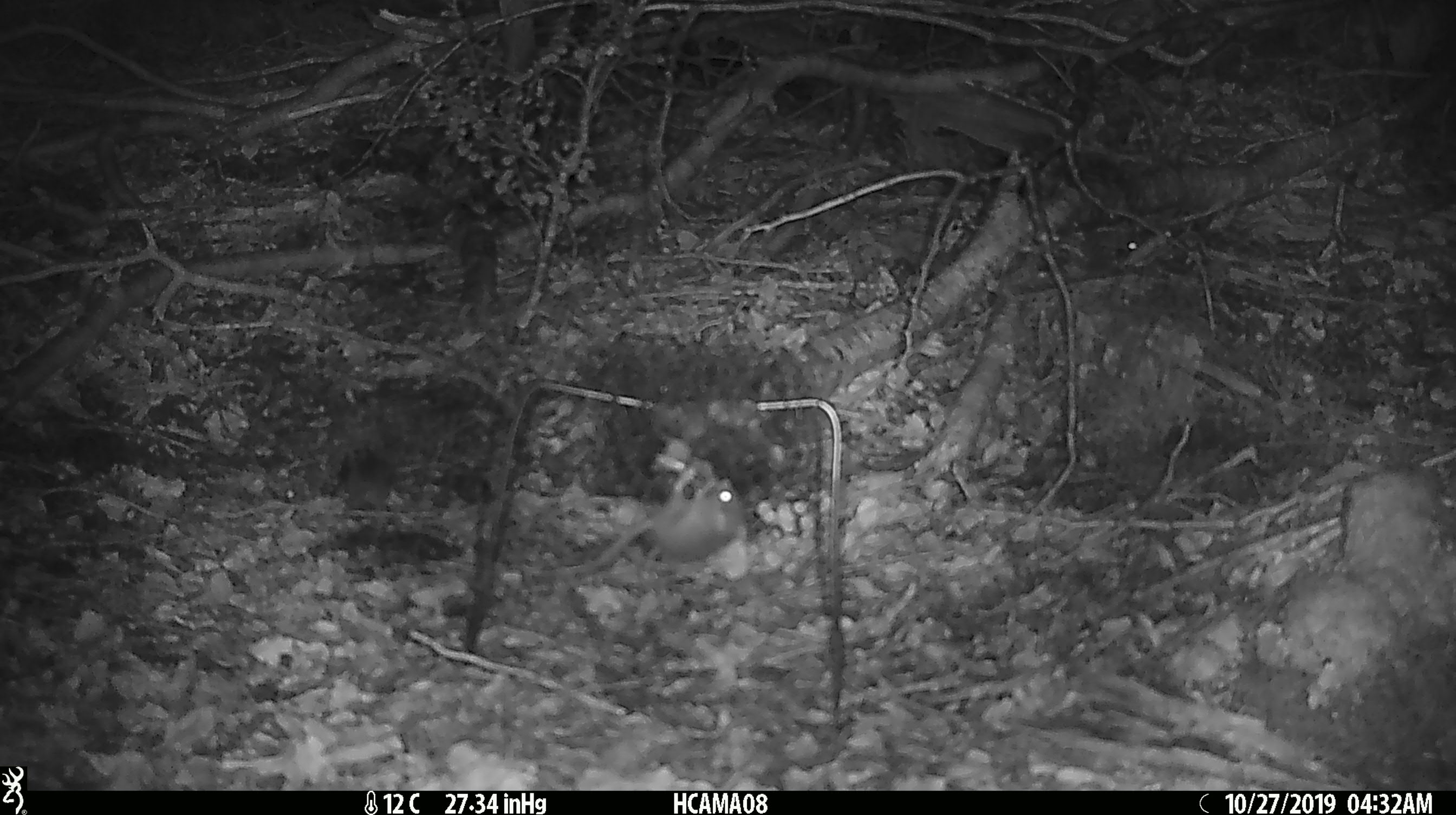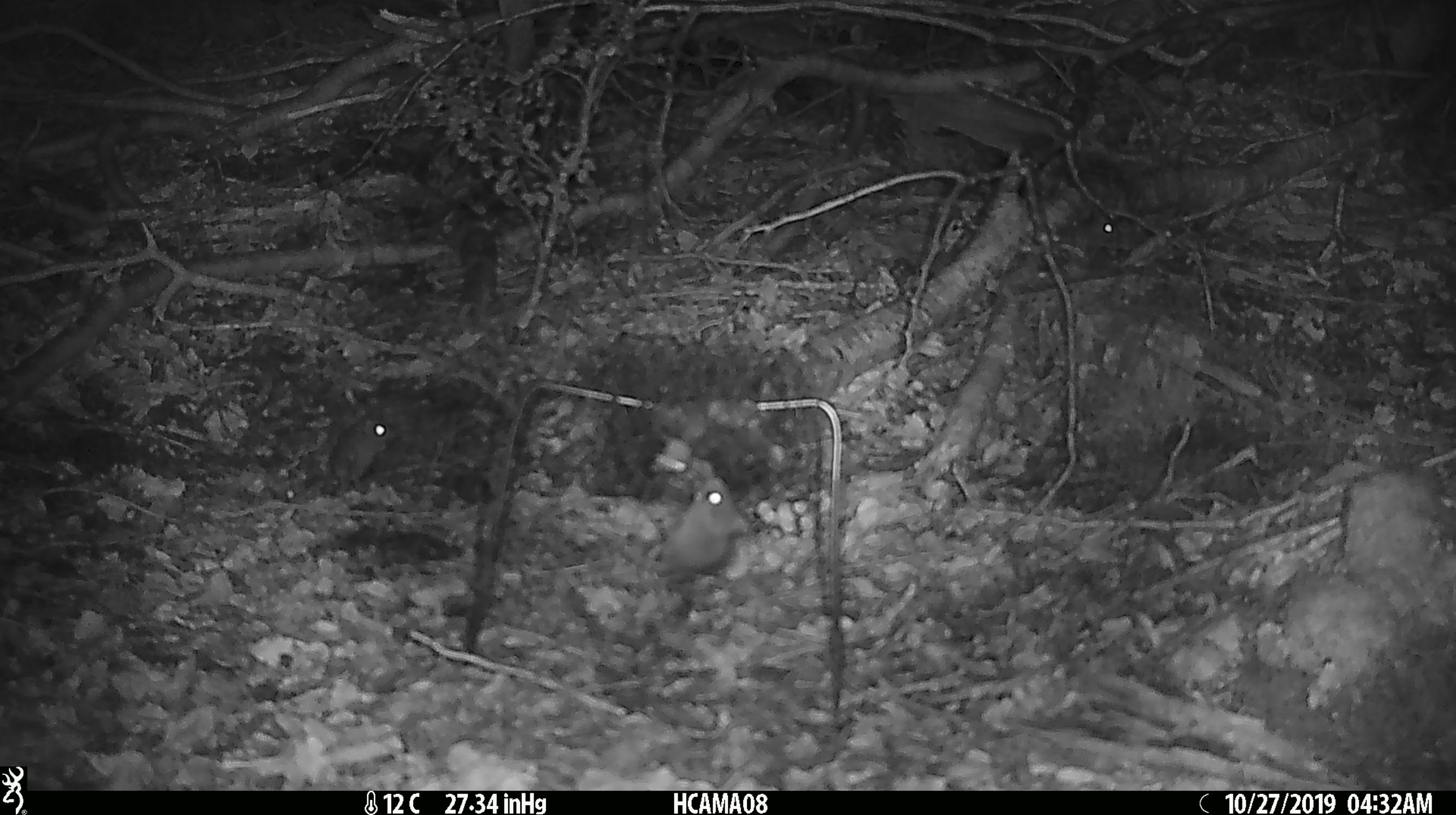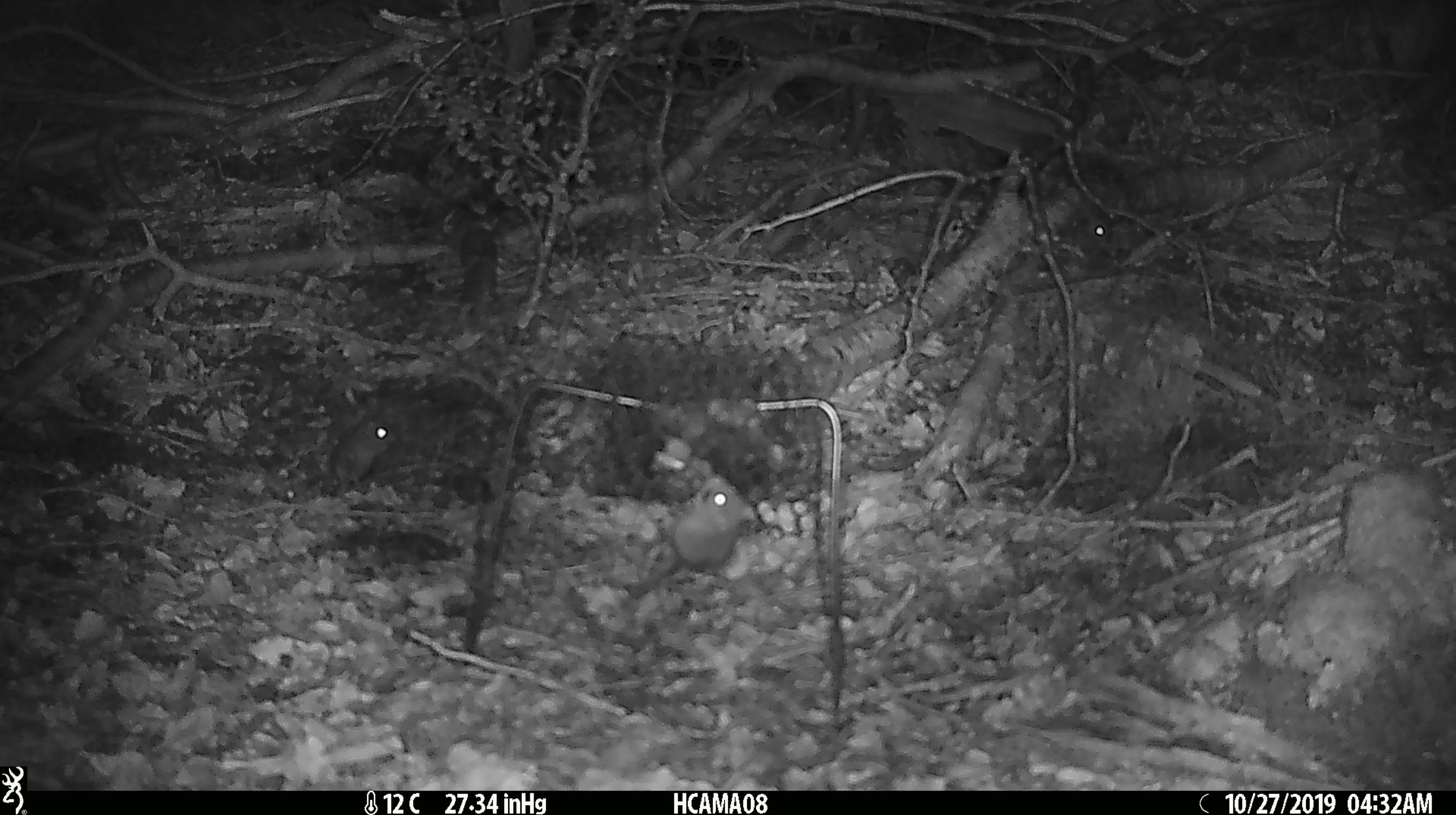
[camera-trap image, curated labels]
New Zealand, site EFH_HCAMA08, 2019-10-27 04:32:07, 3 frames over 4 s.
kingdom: Animalia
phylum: Chordata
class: Mammalia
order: Rodentia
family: Muridae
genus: Mus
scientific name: Mus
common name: mouse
Mouse (Mus).